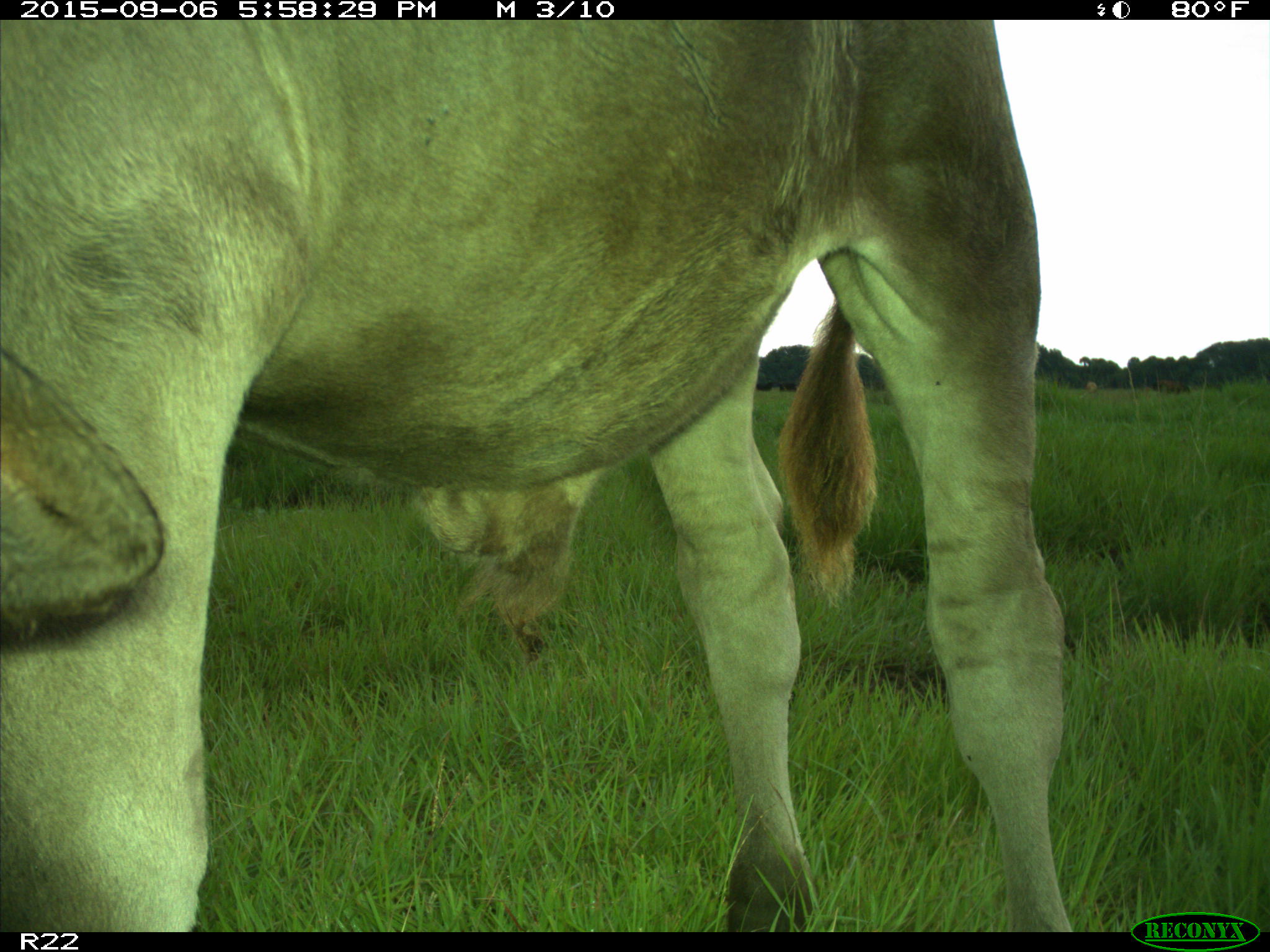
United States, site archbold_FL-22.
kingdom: Animalia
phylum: Chordata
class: Mammalia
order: Artiodactyla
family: Bovidae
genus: Bos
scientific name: Bos taurus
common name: domestic cow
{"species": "Bos taurus (domestic cow)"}